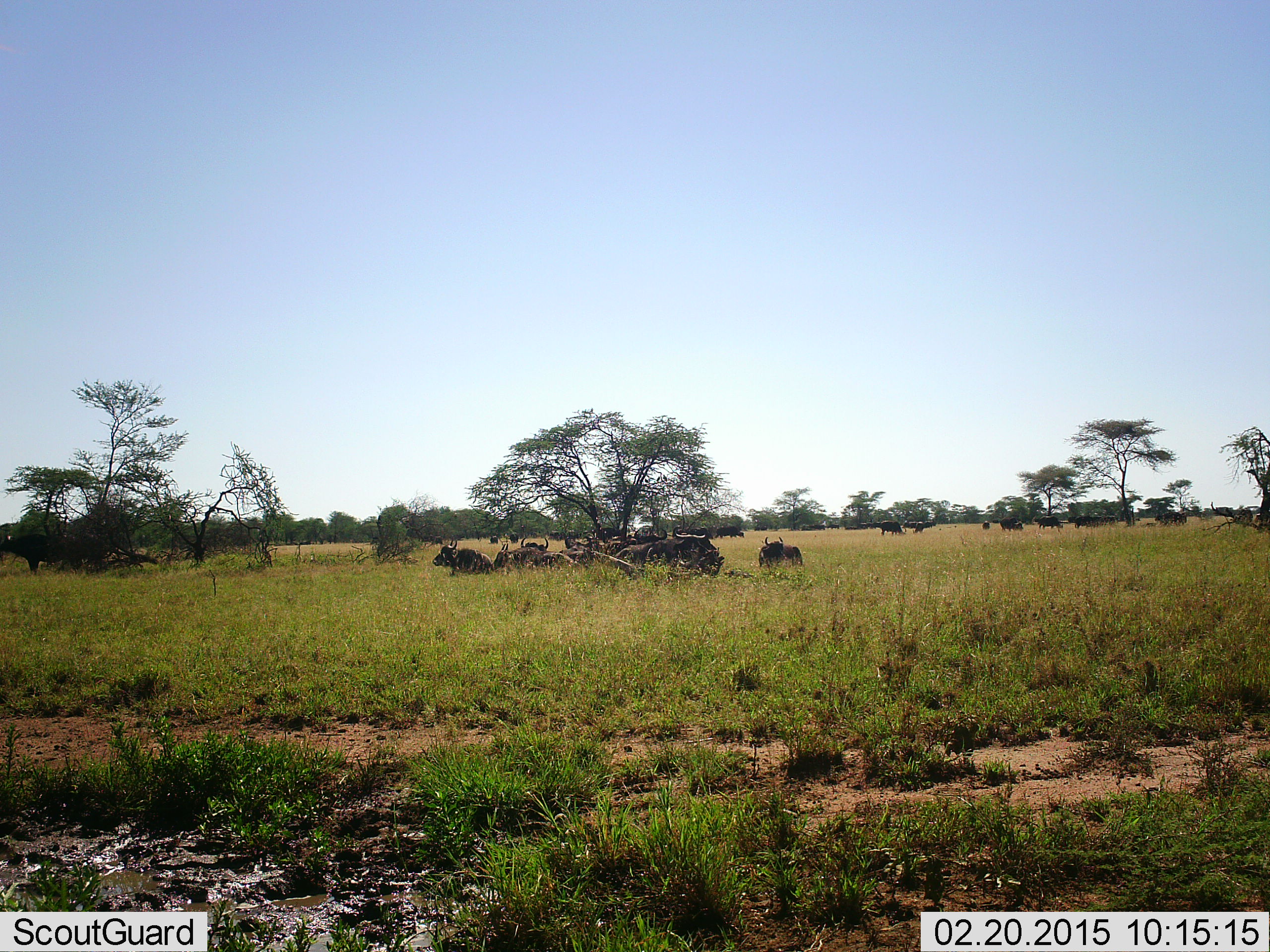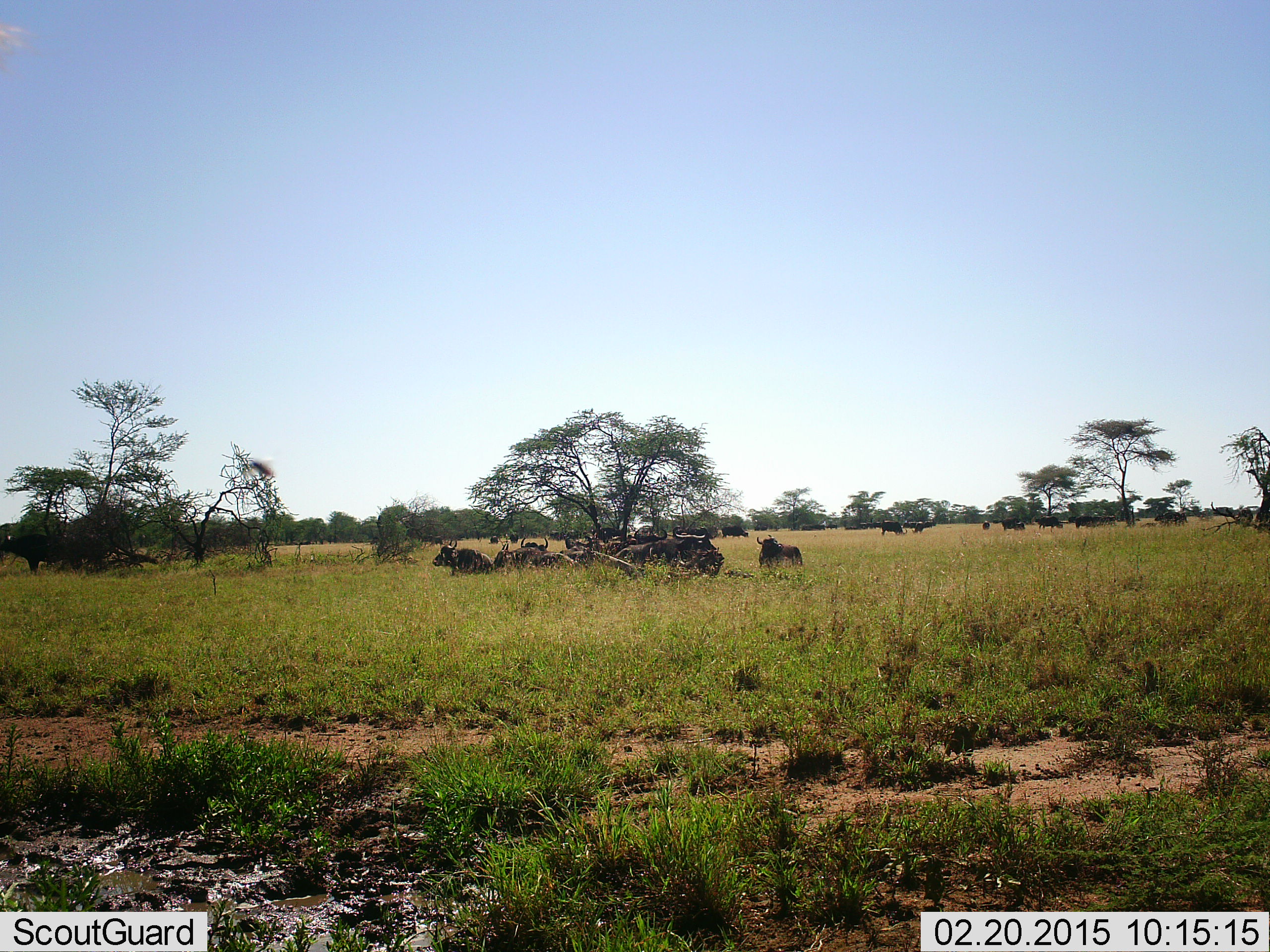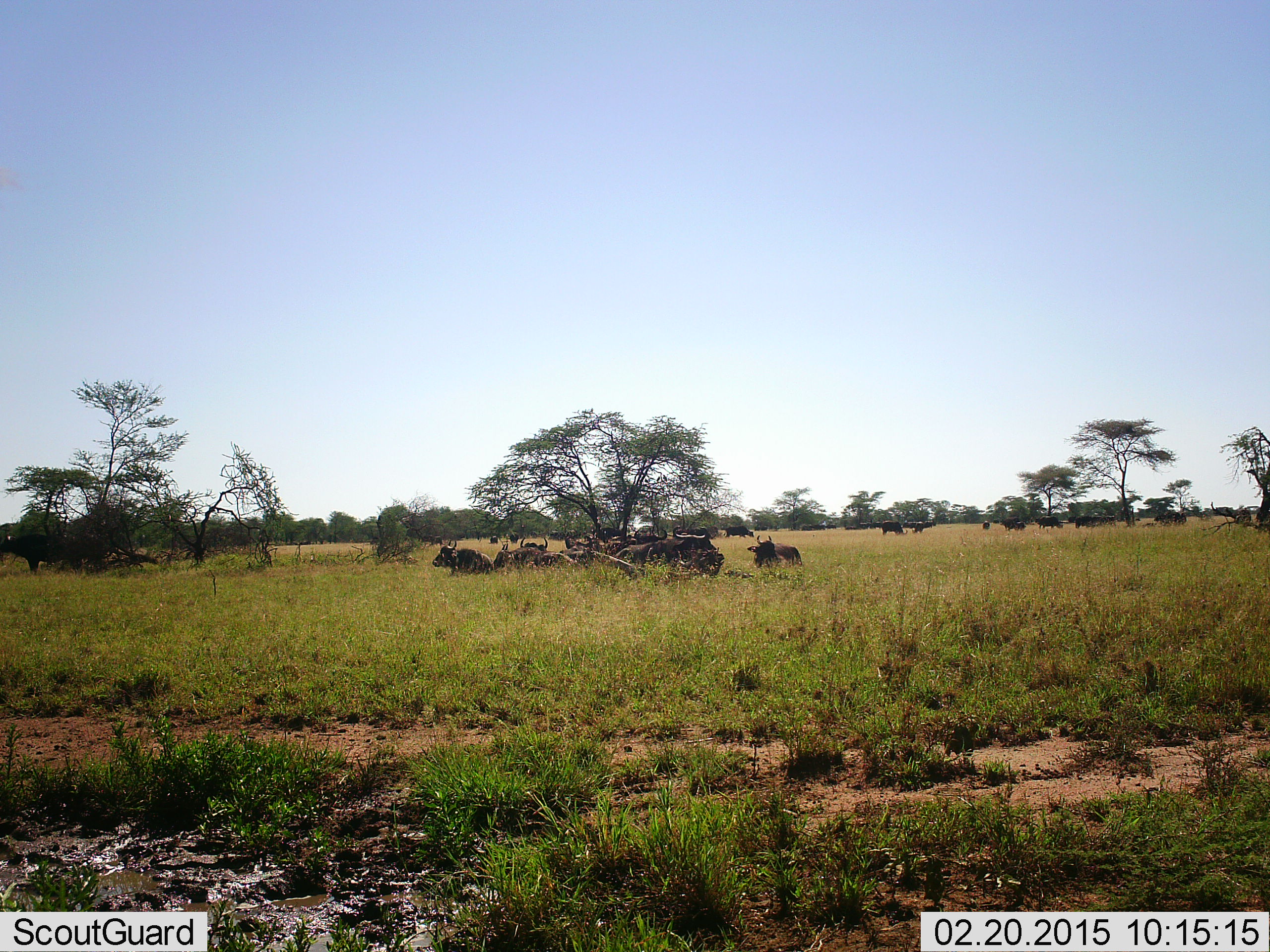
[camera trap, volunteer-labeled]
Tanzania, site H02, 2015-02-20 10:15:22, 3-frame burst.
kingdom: Animalia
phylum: Chordata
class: Mammalia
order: Artiodactyla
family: Bovidae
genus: Connochaetes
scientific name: Connochaetes taurinus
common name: blue wildebeest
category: wildebeest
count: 11-50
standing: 50%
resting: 100%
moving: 30%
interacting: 0%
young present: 10%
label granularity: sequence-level